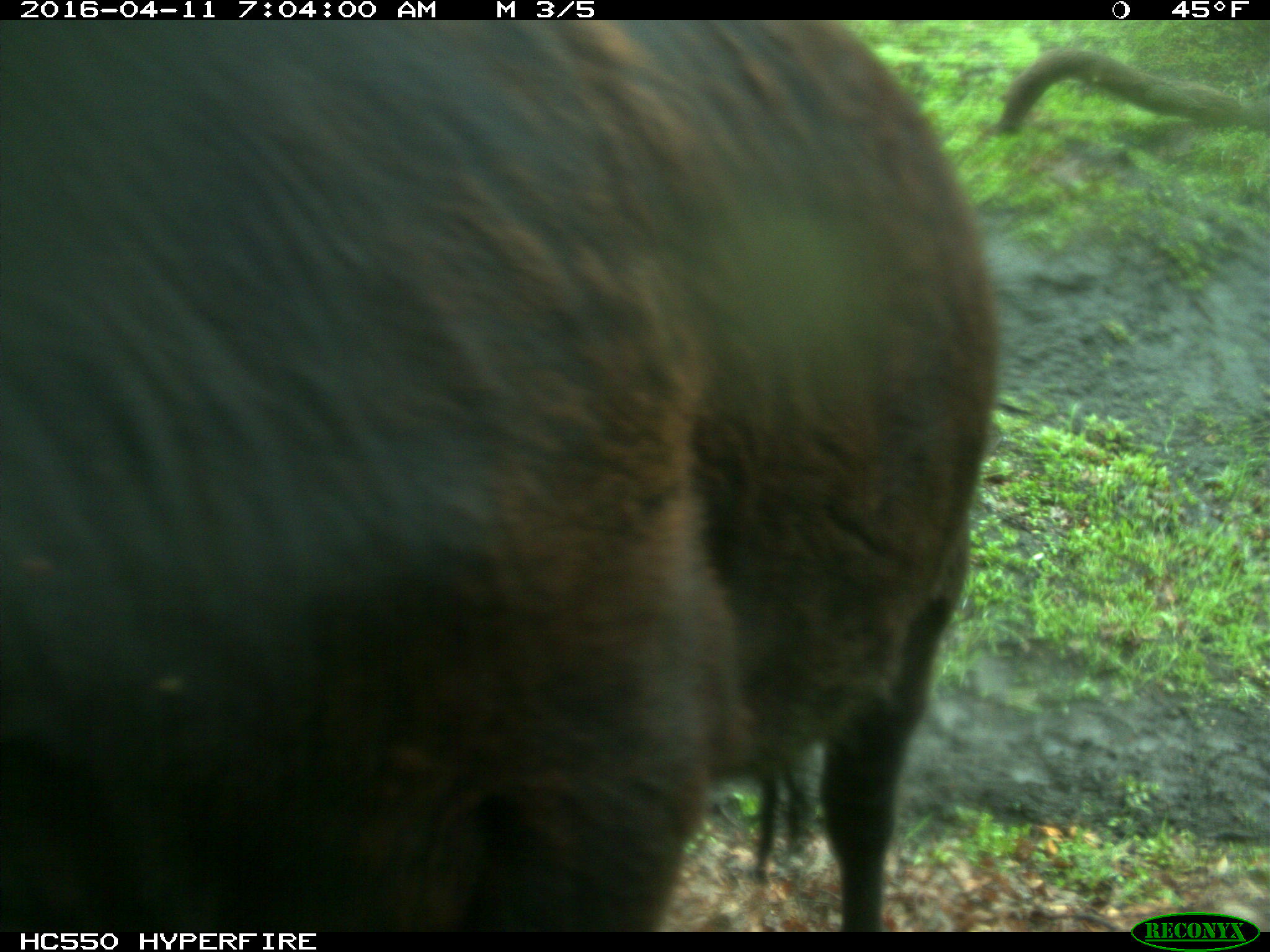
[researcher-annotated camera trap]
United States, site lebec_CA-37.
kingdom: Animalia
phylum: Chordata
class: Mammalia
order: Artiodactyla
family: Bovidae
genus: Bos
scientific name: Bos taurus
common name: domestic cow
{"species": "Bos taurus (domestic cow)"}